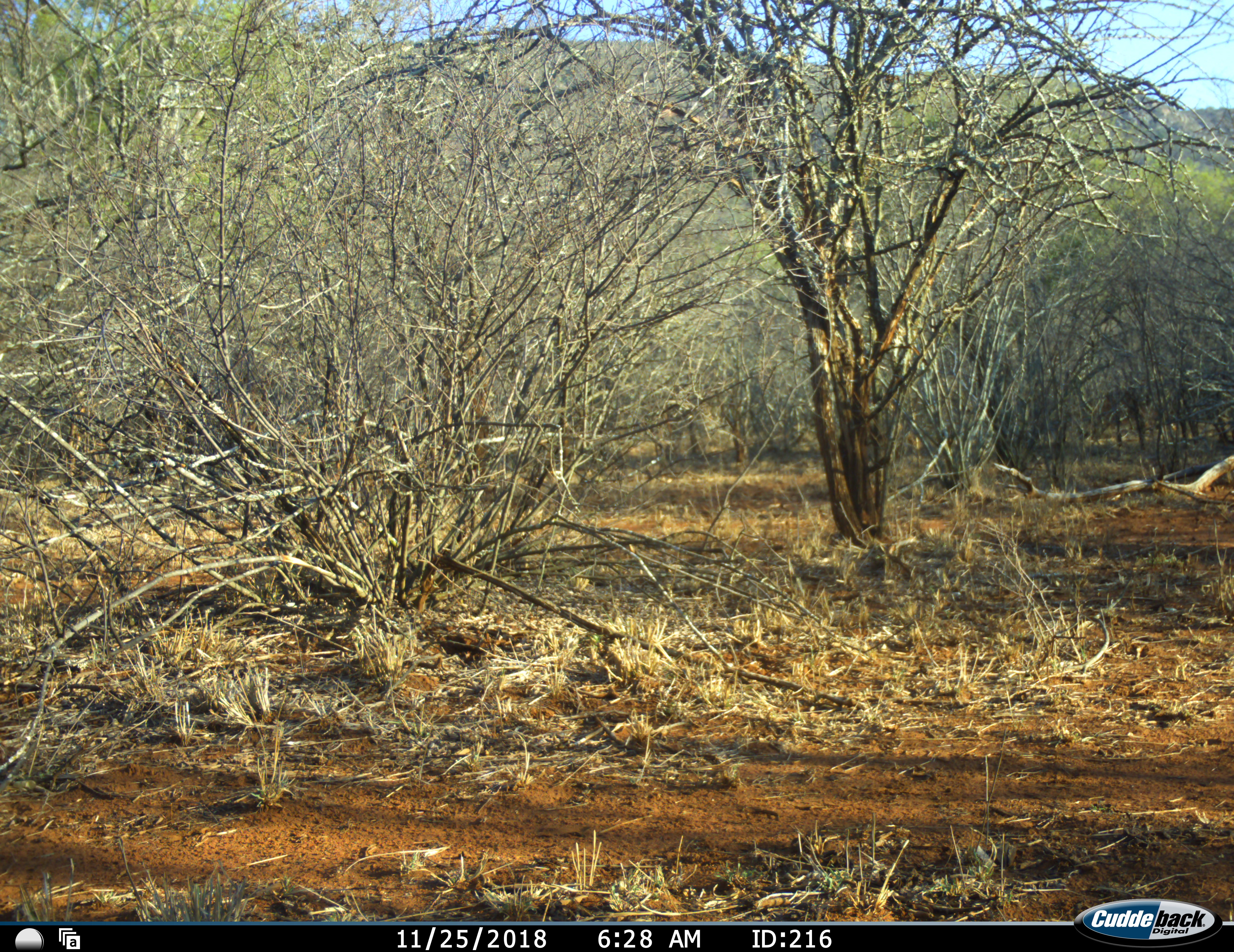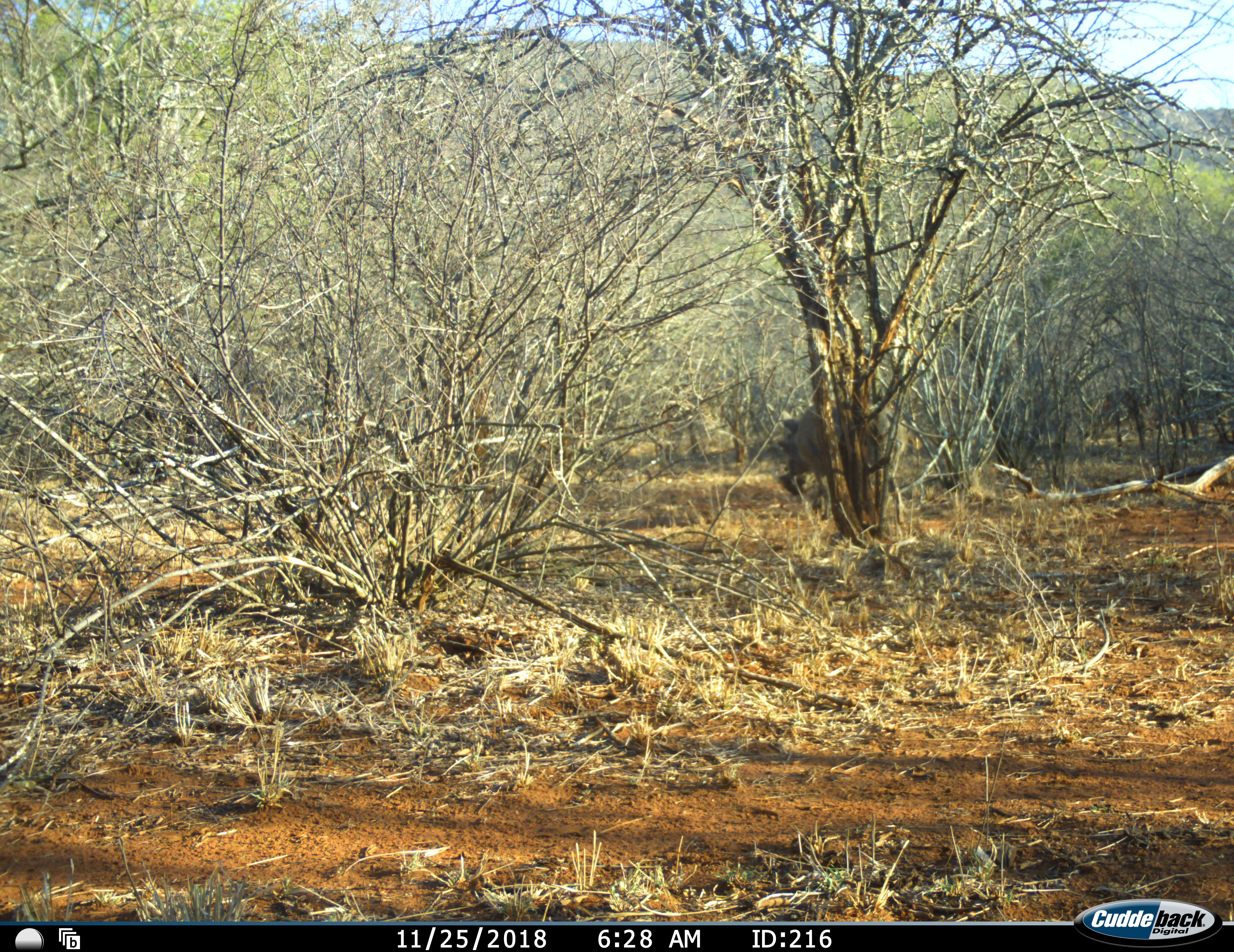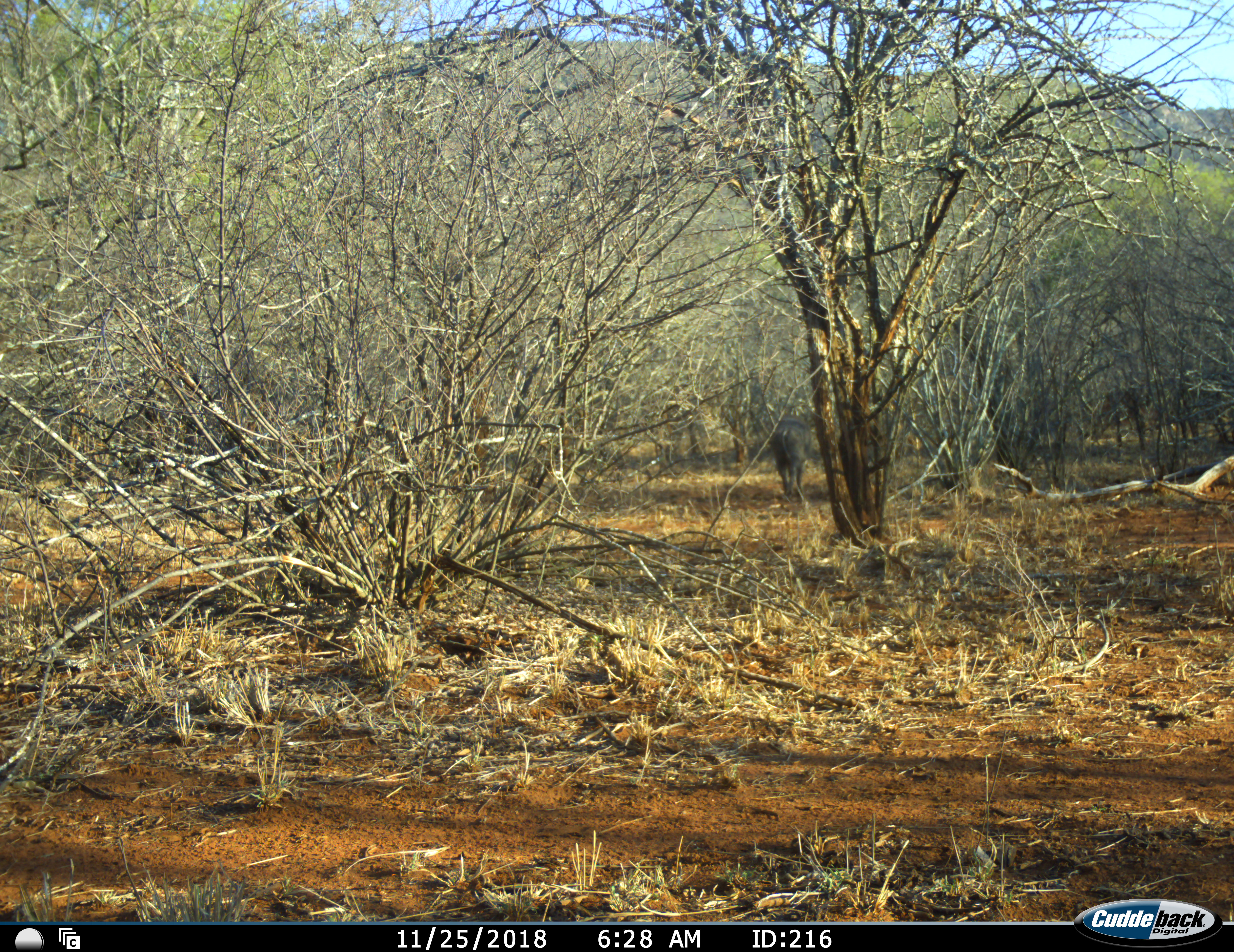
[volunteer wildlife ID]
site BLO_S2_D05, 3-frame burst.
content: unidentified animal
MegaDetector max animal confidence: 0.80